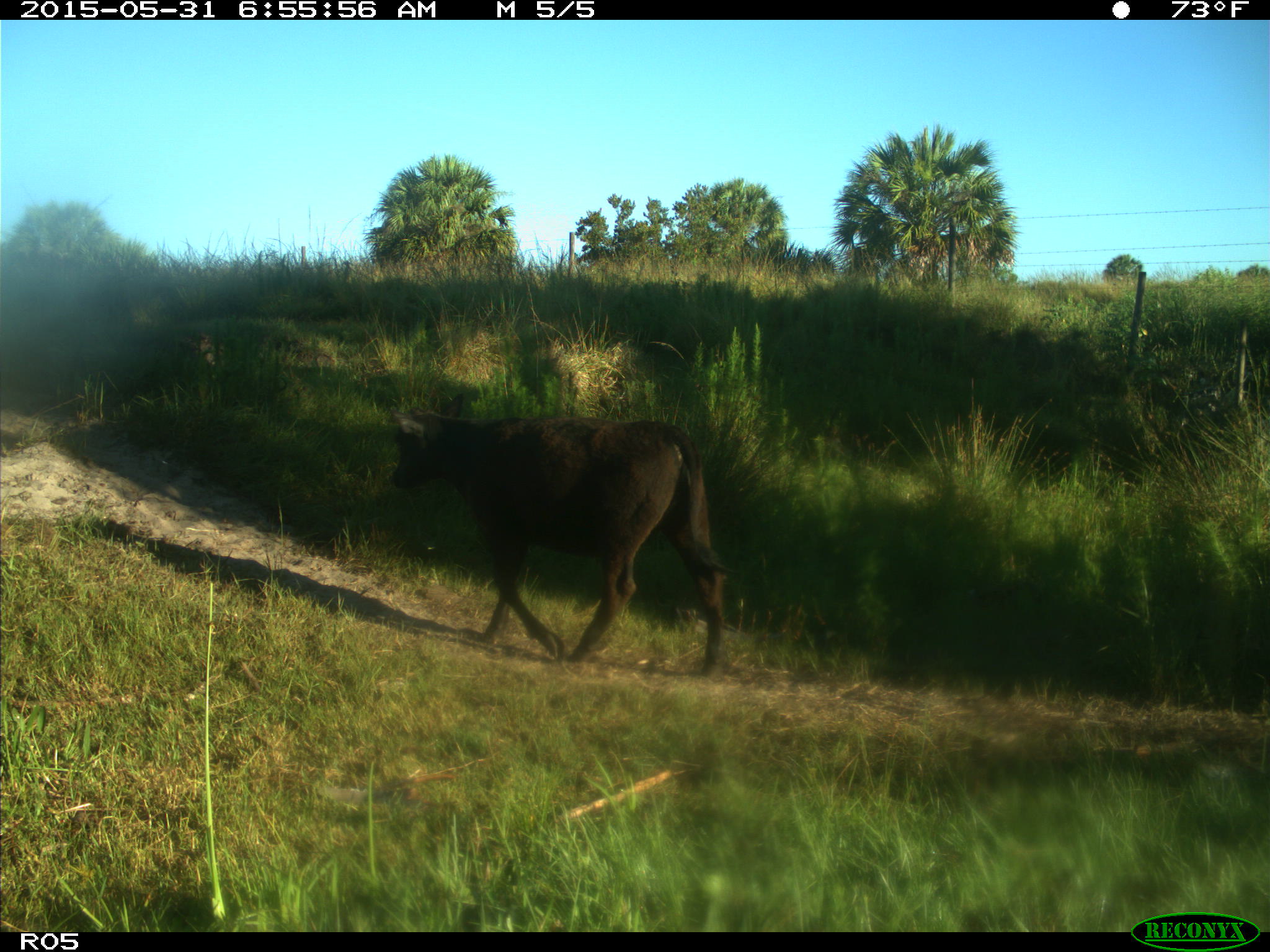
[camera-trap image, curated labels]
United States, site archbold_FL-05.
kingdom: Animalia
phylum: Chordata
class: Mammalia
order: Artiodactyla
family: Bovidae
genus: Bos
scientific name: Bos taurus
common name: domestic cow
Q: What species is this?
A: Bos taurus (domestic cow).